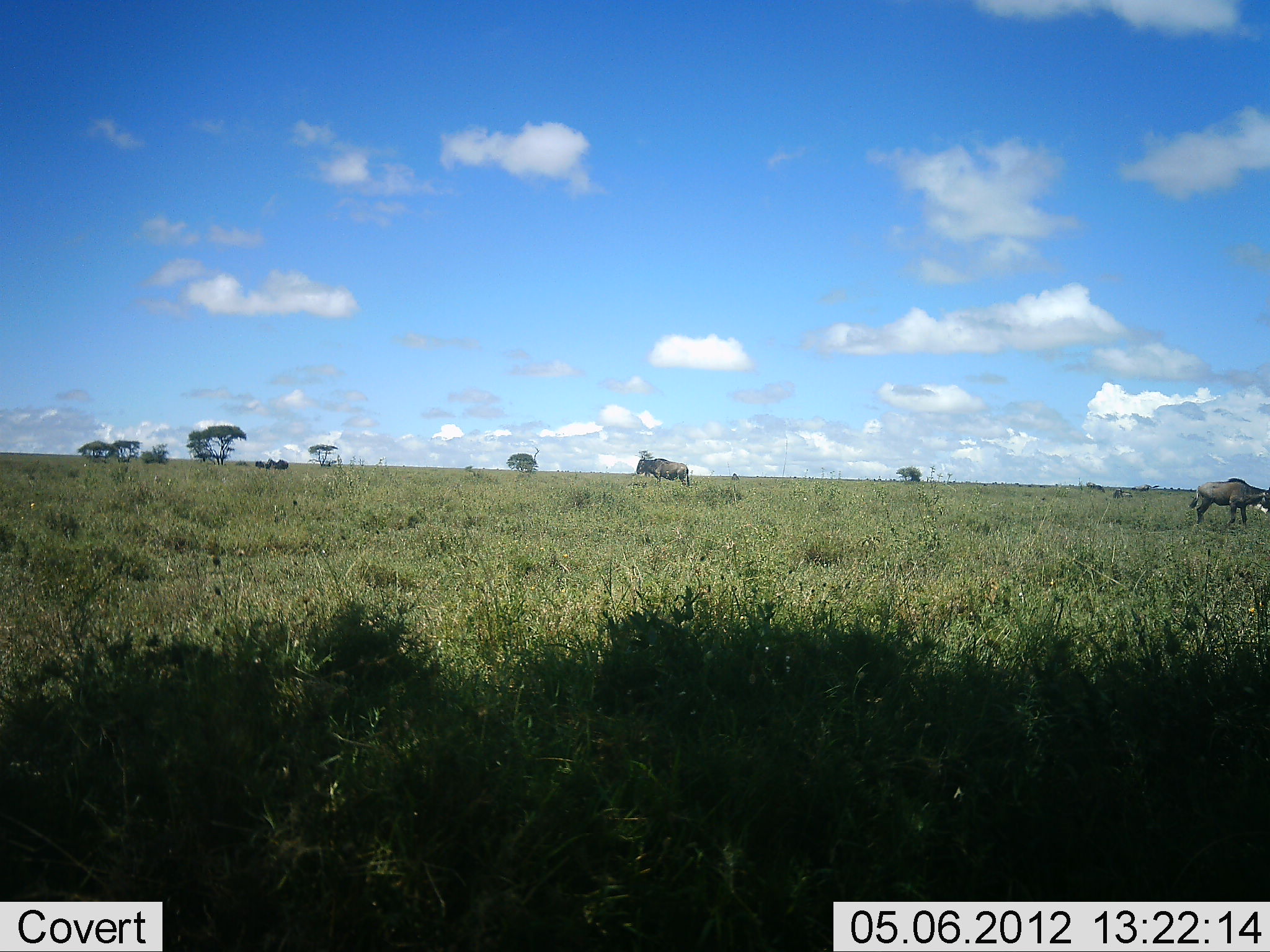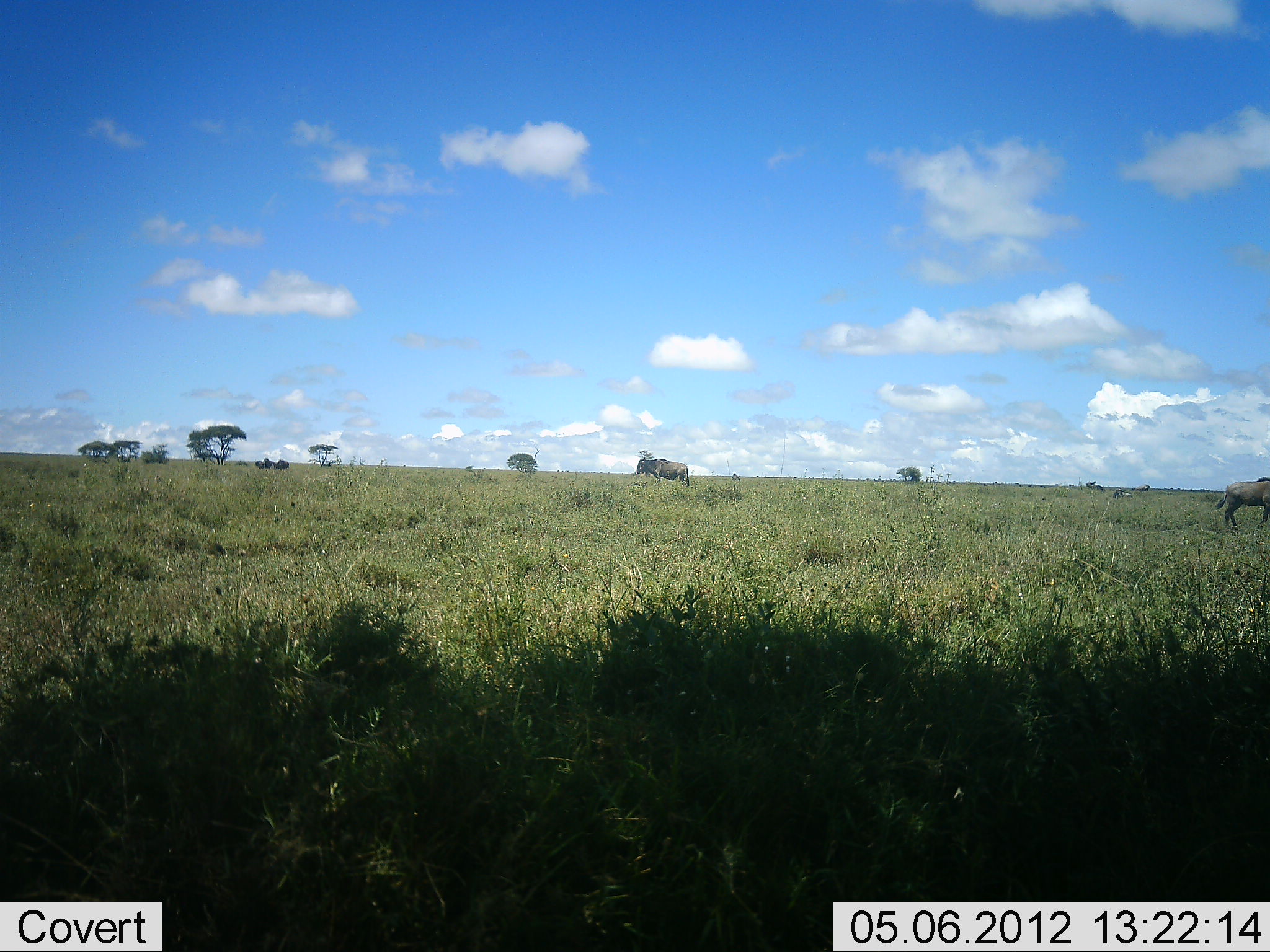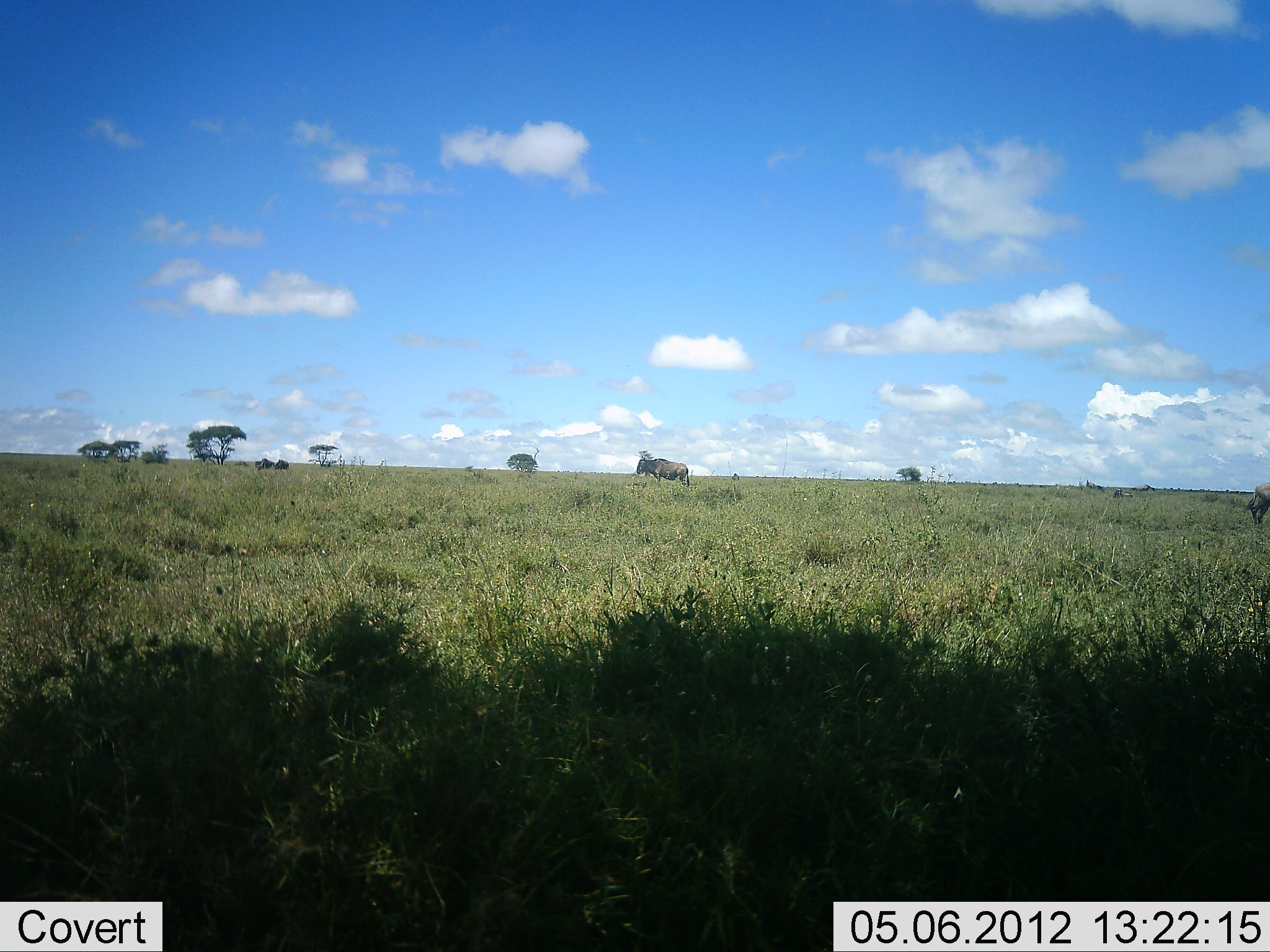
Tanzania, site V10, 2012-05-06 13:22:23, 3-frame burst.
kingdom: Animalia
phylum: Chordata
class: Mammalia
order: Artiodactyla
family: Bovidae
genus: Connochaetes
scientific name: Connochaetes taurinus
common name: blue wildebeest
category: wildebeest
Wildebeest (blue wildebeest) (Connochaetes taurinus), count 2. Behavior (volunteer vote fractions): standing 100%, resting 0%, moving 80%, interacting 0%. Young present (vote fraction): 0%. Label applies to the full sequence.